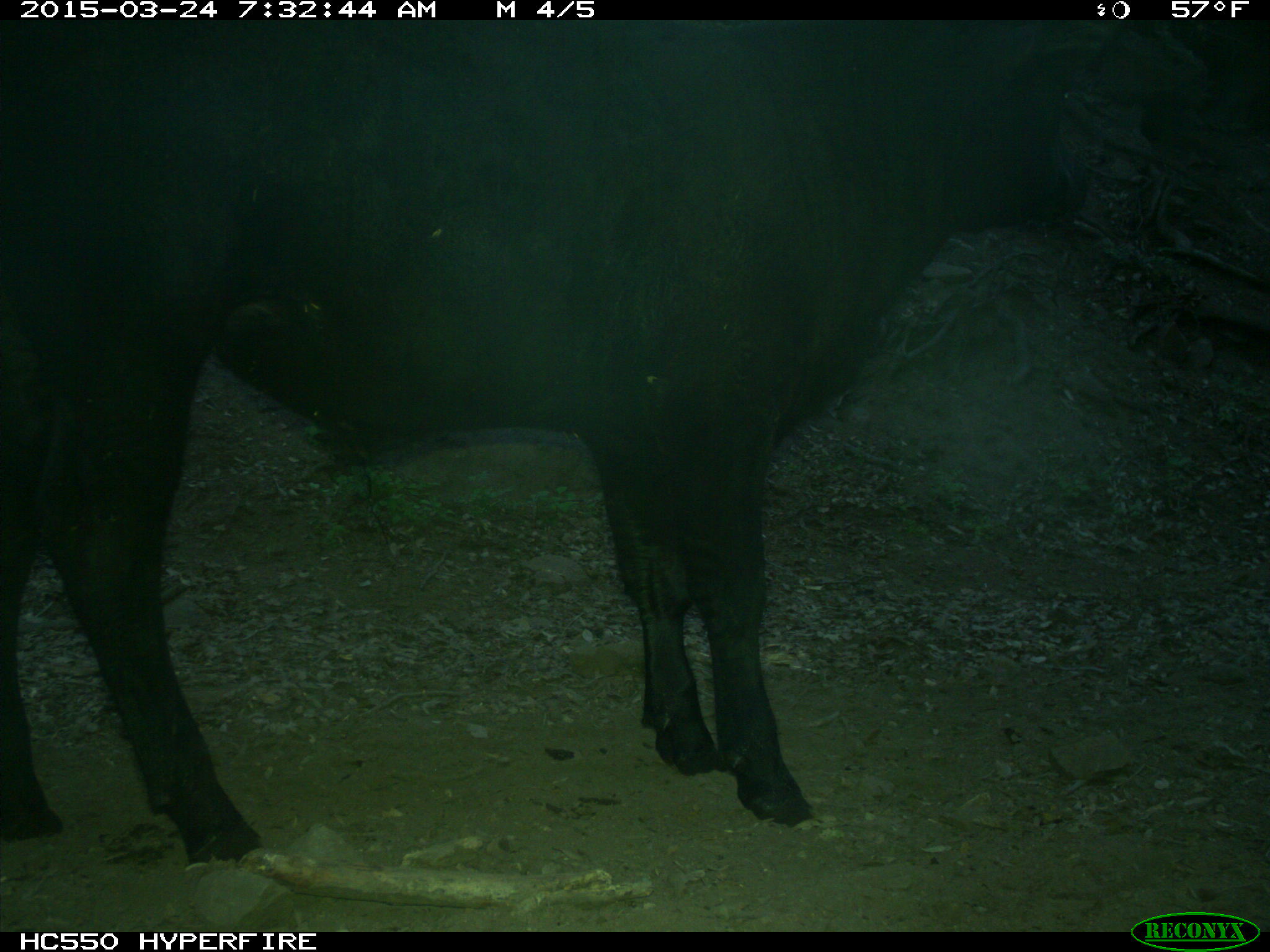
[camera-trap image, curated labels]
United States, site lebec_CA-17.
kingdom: Animalia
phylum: Chordata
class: Mammalia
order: Artiodactyla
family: Bovidae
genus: Bos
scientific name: Bos taurus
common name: domestic cow